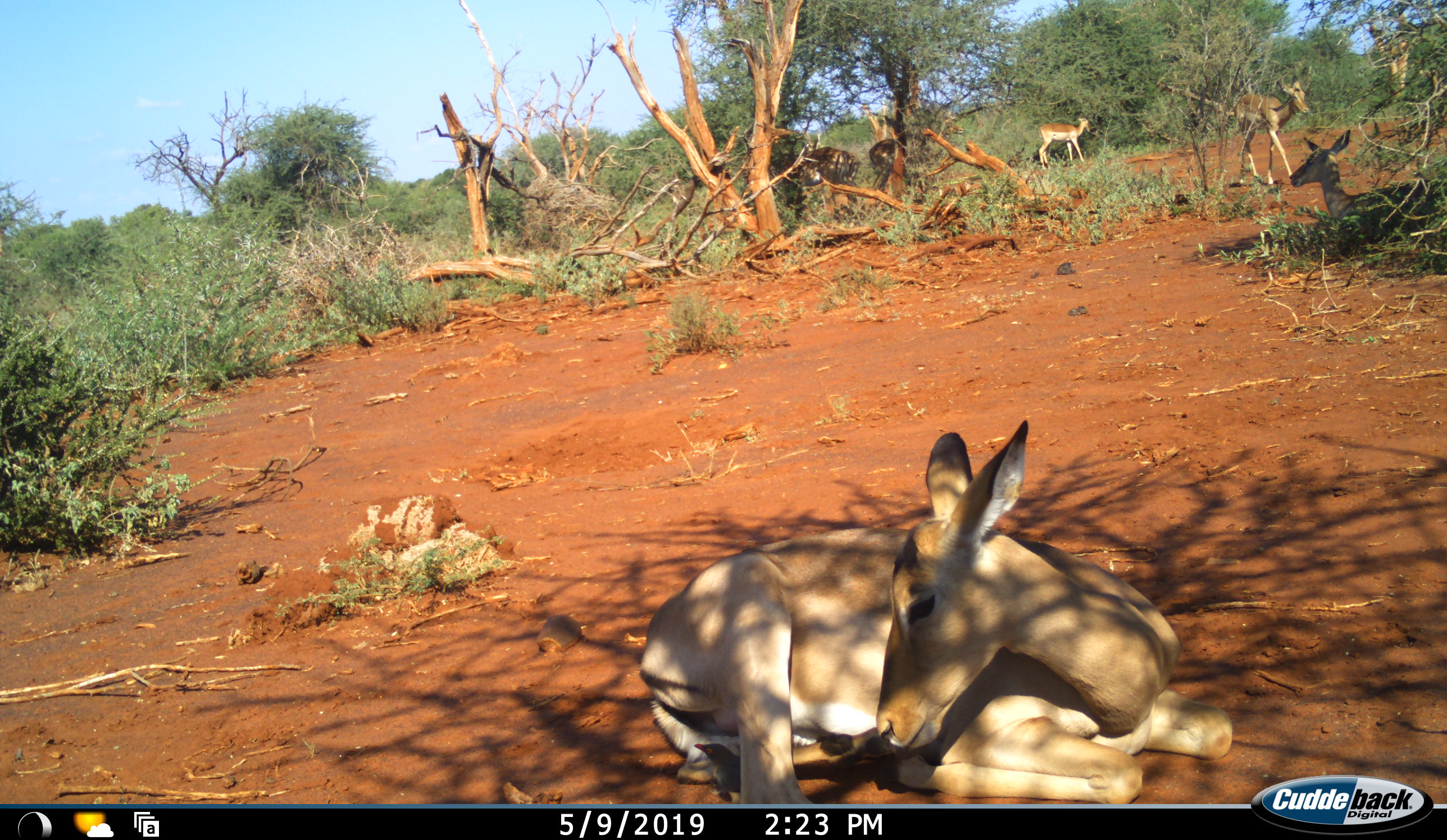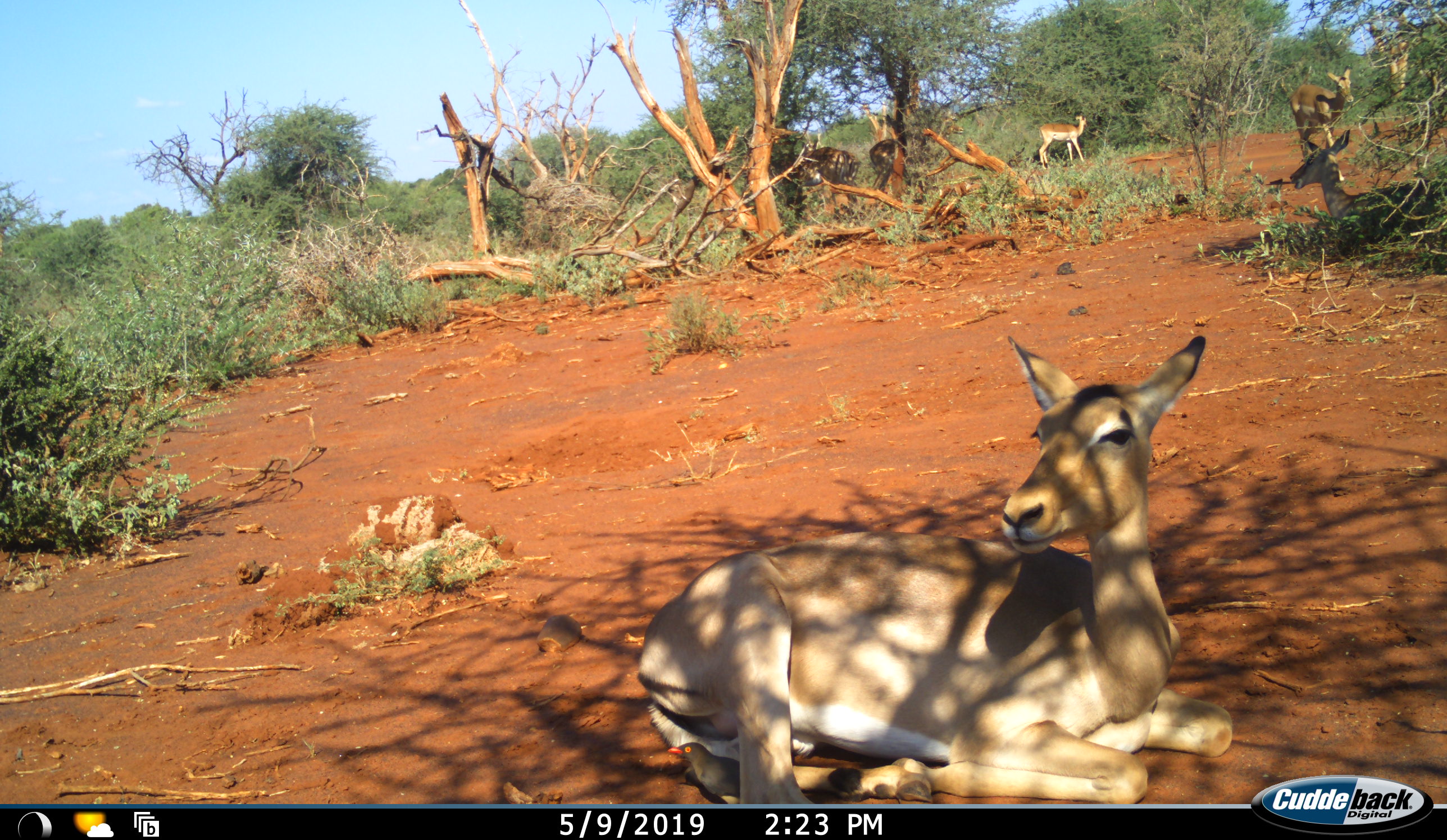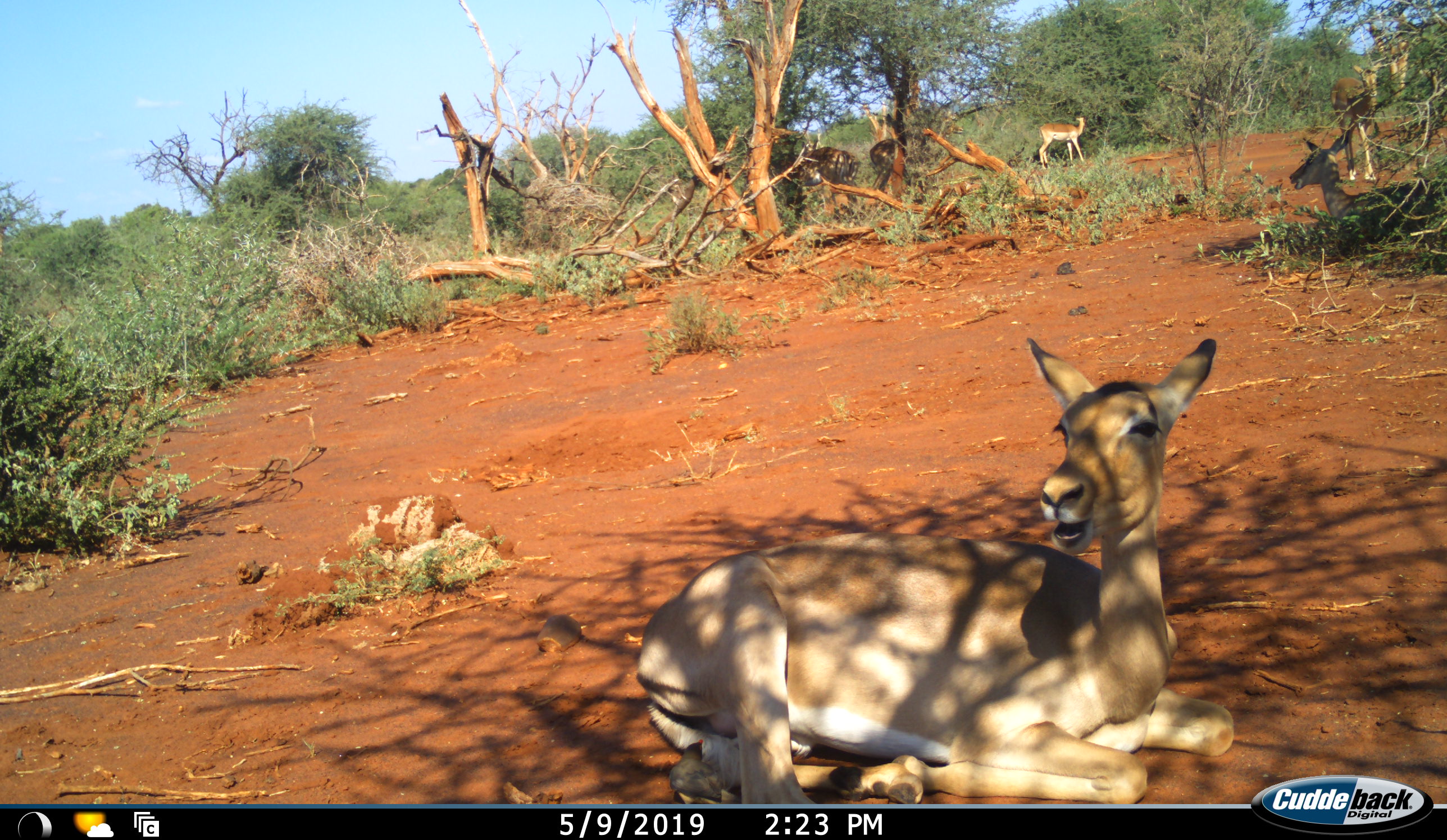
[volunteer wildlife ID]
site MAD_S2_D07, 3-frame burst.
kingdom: Animalia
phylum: Chordata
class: Mammalia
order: Artiodactyla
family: Bovidae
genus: Aepyceros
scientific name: Aepyceros melampus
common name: impala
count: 6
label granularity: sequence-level